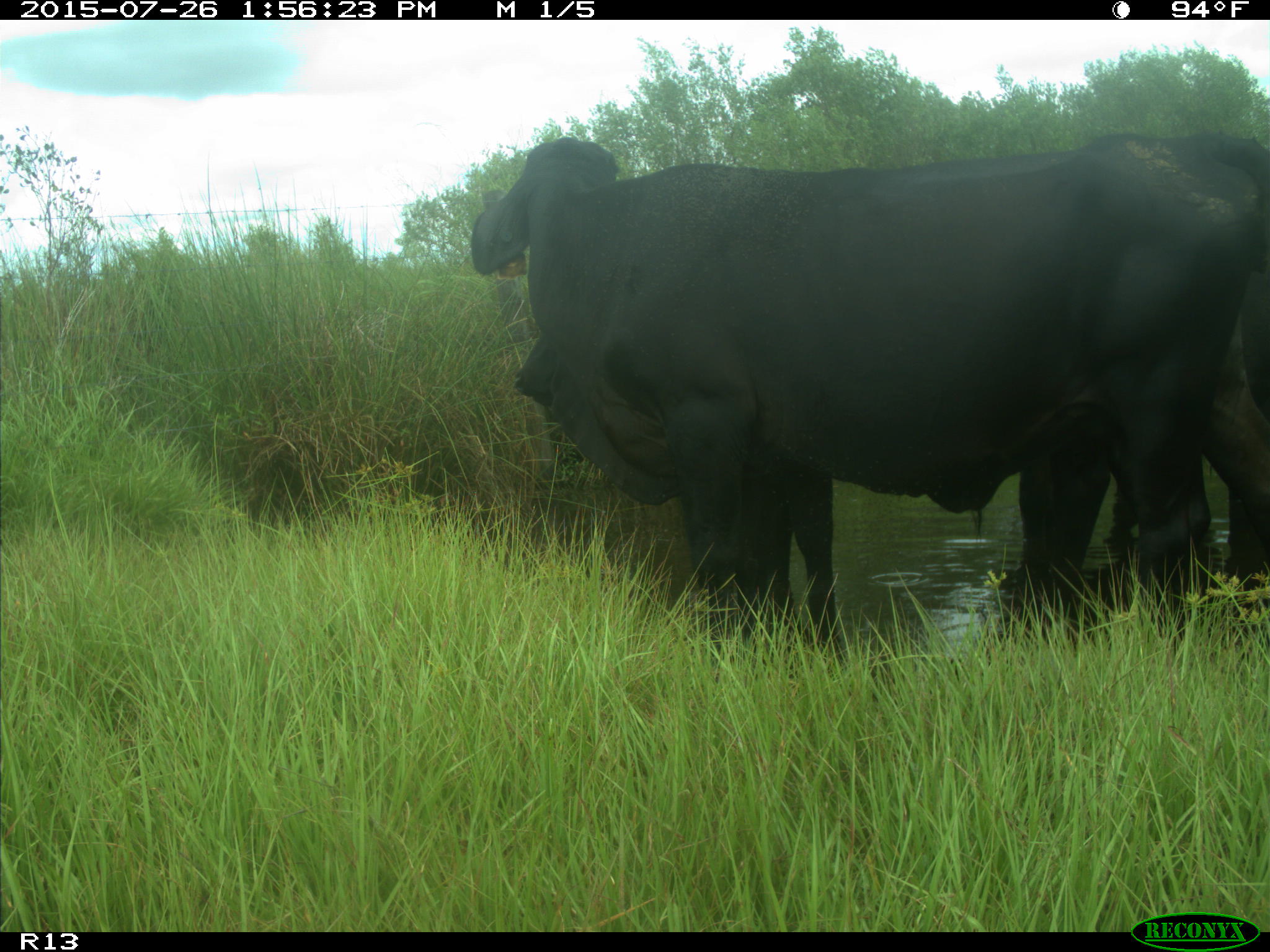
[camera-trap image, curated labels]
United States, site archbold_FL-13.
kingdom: Animalia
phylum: Chordata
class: Mammalia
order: Artiodactyla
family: Bovidae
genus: Bos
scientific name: Bos taurus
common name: domestic cow